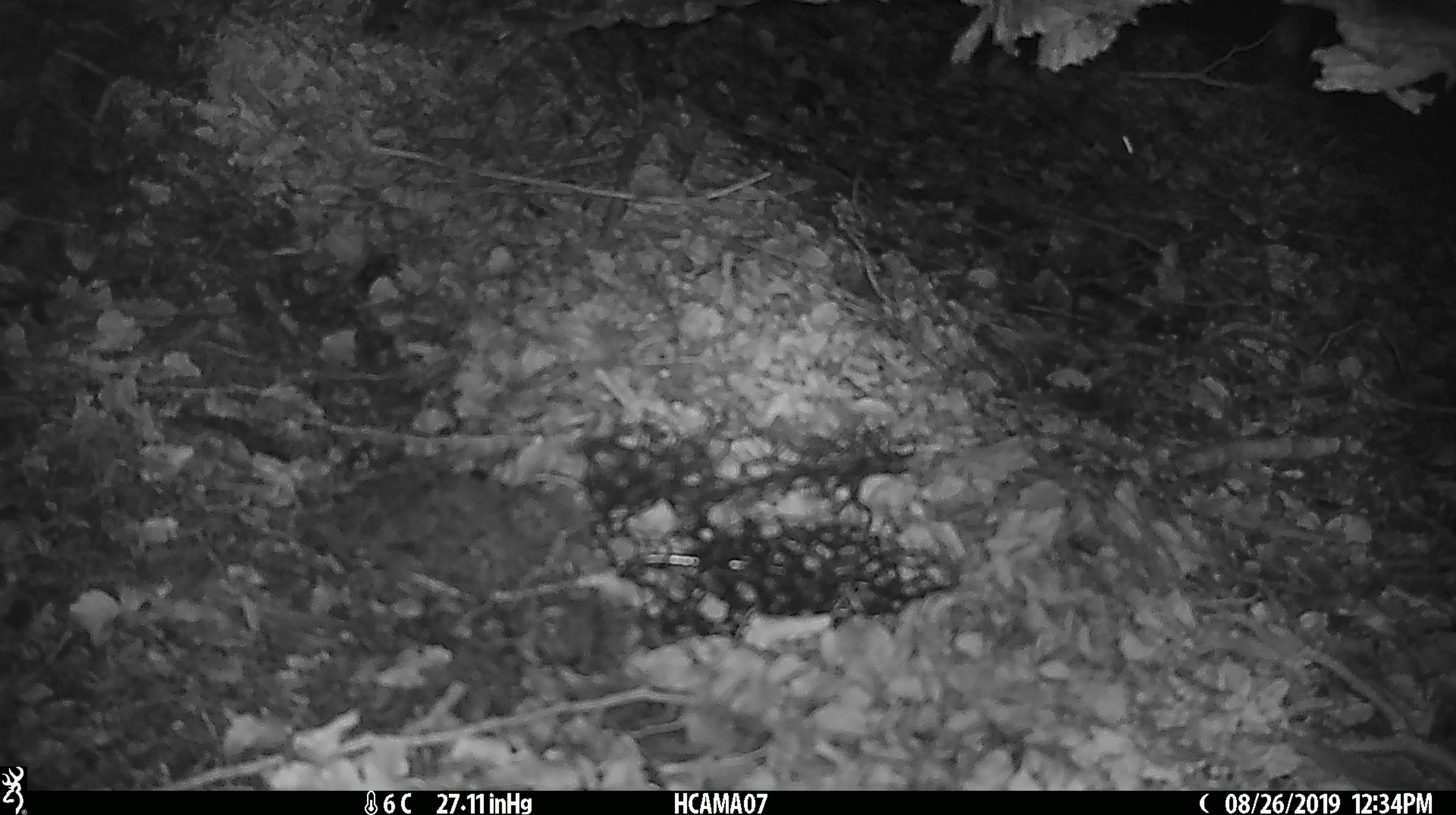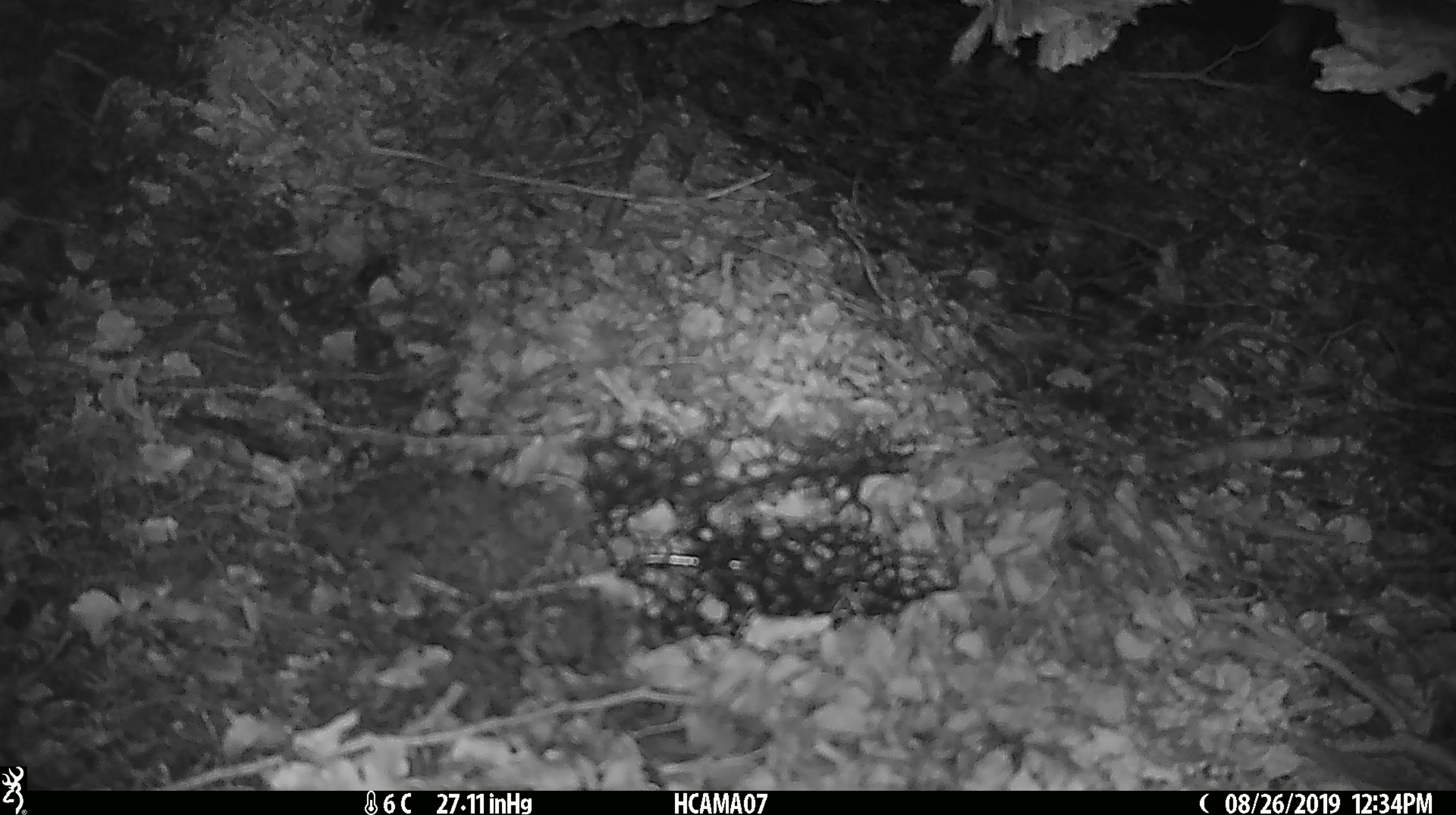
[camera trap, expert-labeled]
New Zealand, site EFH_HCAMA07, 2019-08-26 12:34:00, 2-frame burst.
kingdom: Animalia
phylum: Chordata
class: Mammalia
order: Rodentia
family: Muridae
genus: Mus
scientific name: Mus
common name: mouse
Mouse (Mus).